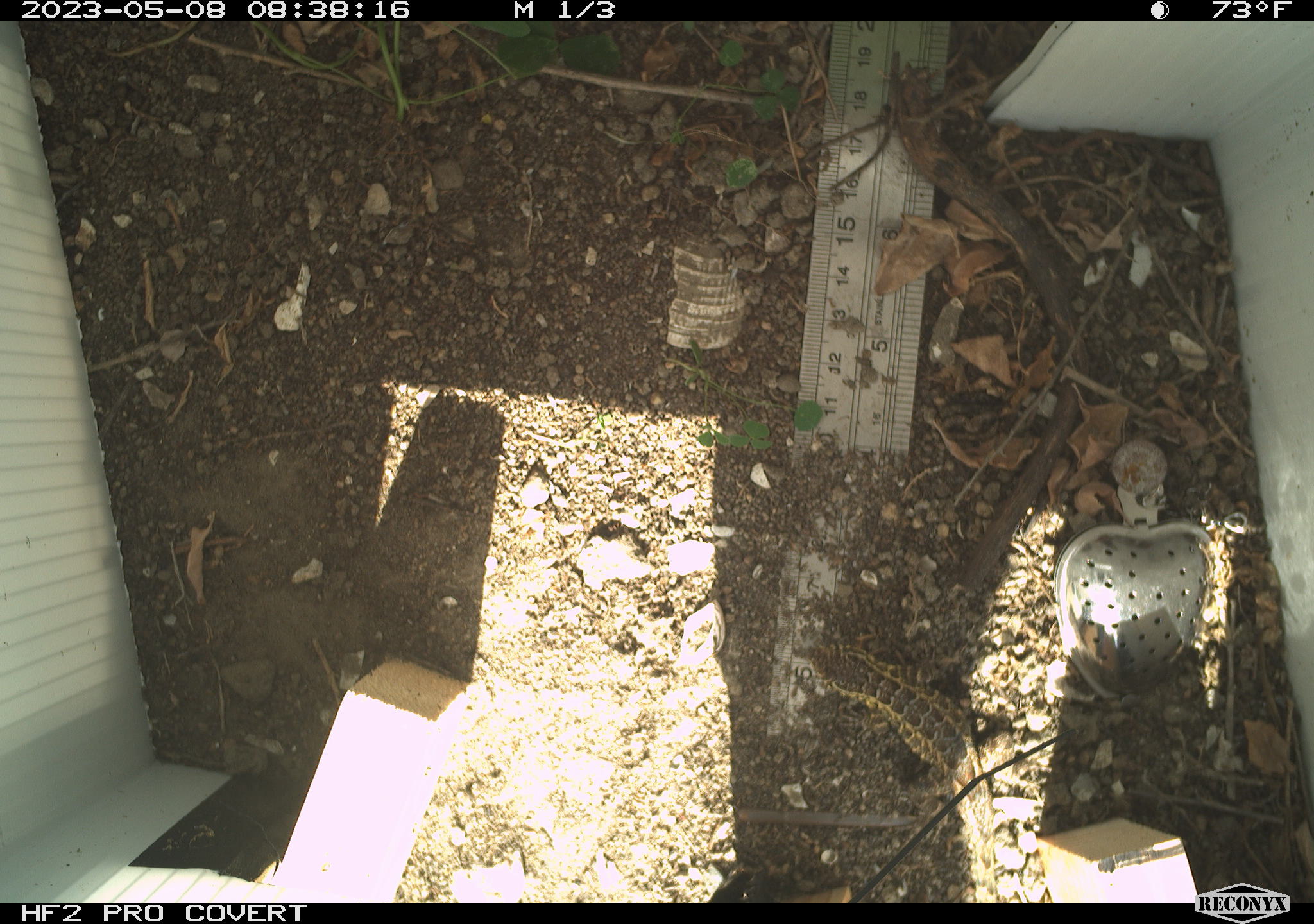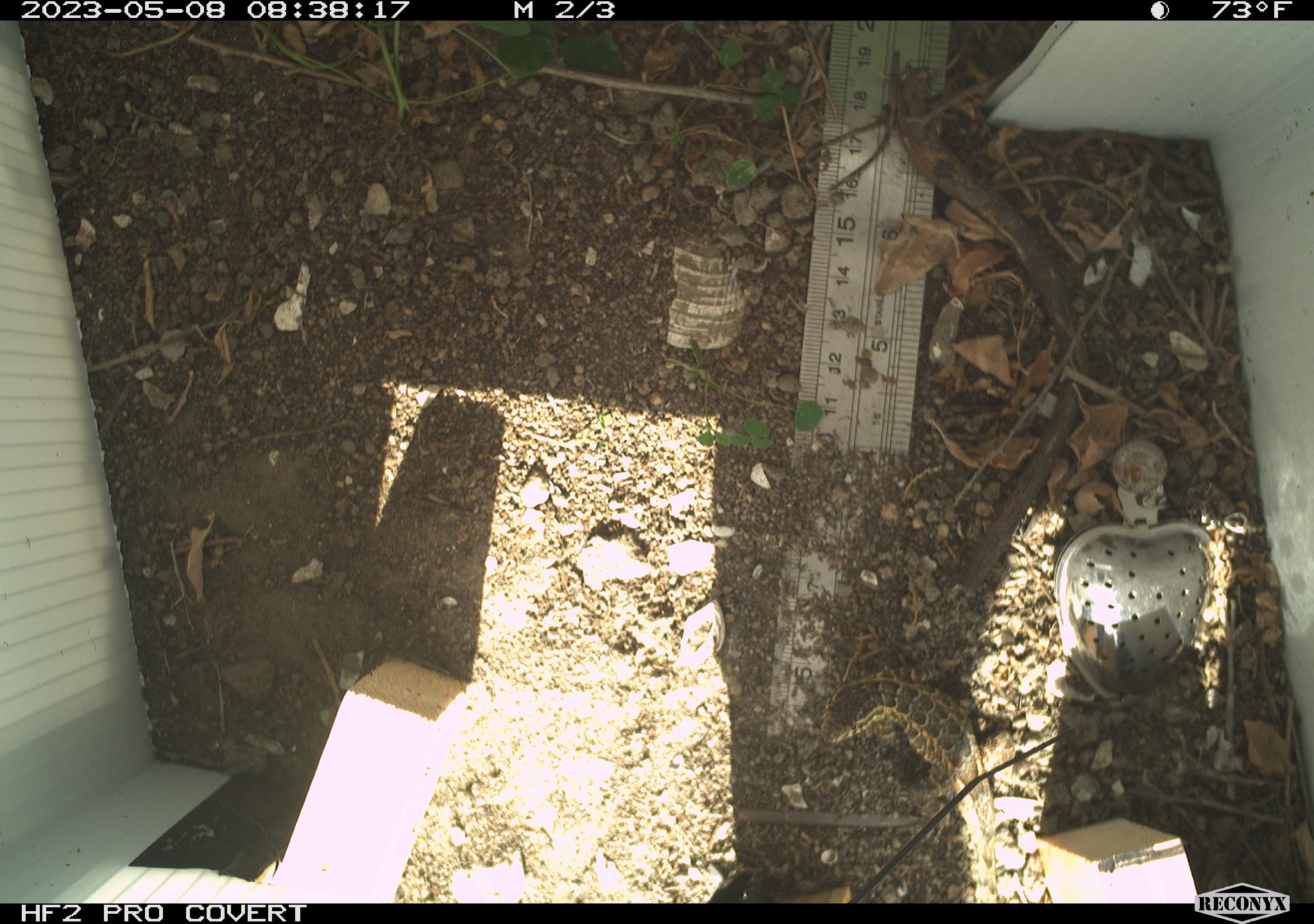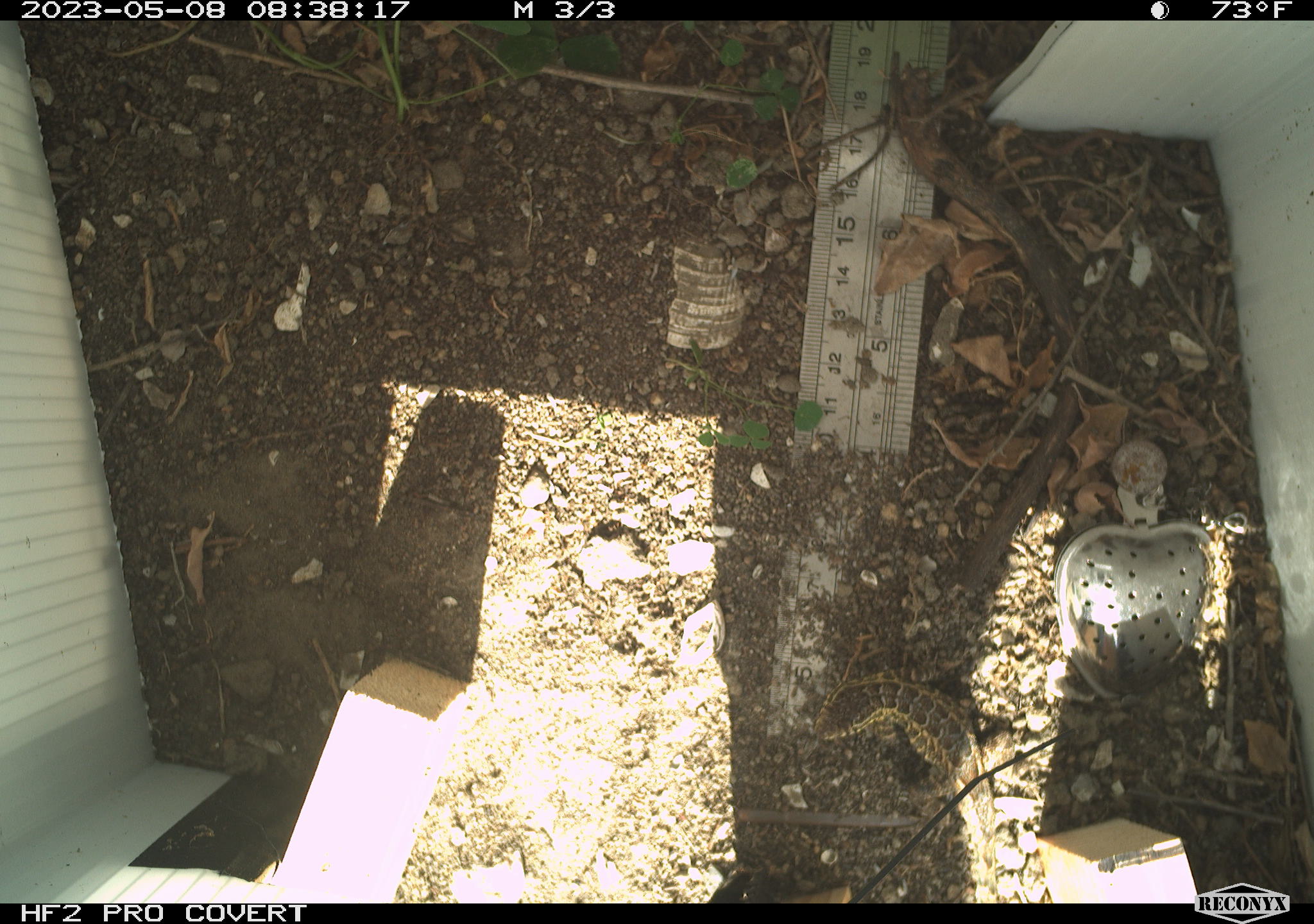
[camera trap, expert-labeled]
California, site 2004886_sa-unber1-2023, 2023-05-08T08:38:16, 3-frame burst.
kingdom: Animalia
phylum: Chordata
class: Reptilia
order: Squamata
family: Phrynosomatidae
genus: Uta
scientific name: Uta stansburiana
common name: common side-blotched lizard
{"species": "common side-blotched lizard (Uta stansburiana)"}